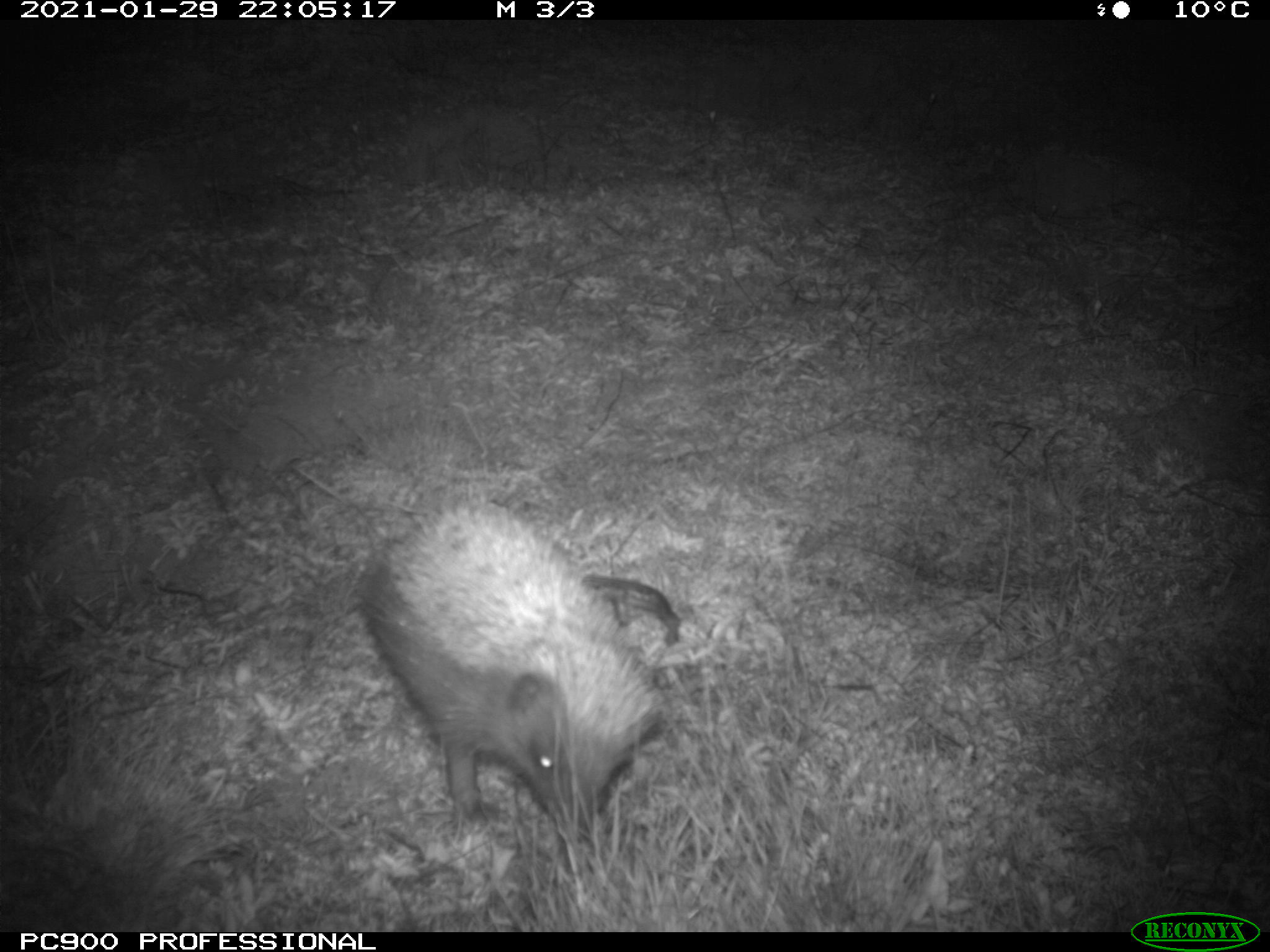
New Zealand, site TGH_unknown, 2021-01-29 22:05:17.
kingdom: Animalia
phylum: Chordata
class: Mammalia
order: Eulipotyphla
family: Erinaceidae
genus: Erinaceus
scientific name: Erinaceus europaeus europaeus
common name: european hedgehog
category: hedgehog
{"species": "hedgehog (european hedgehog) (Erinaceus europaeus europaeus)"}